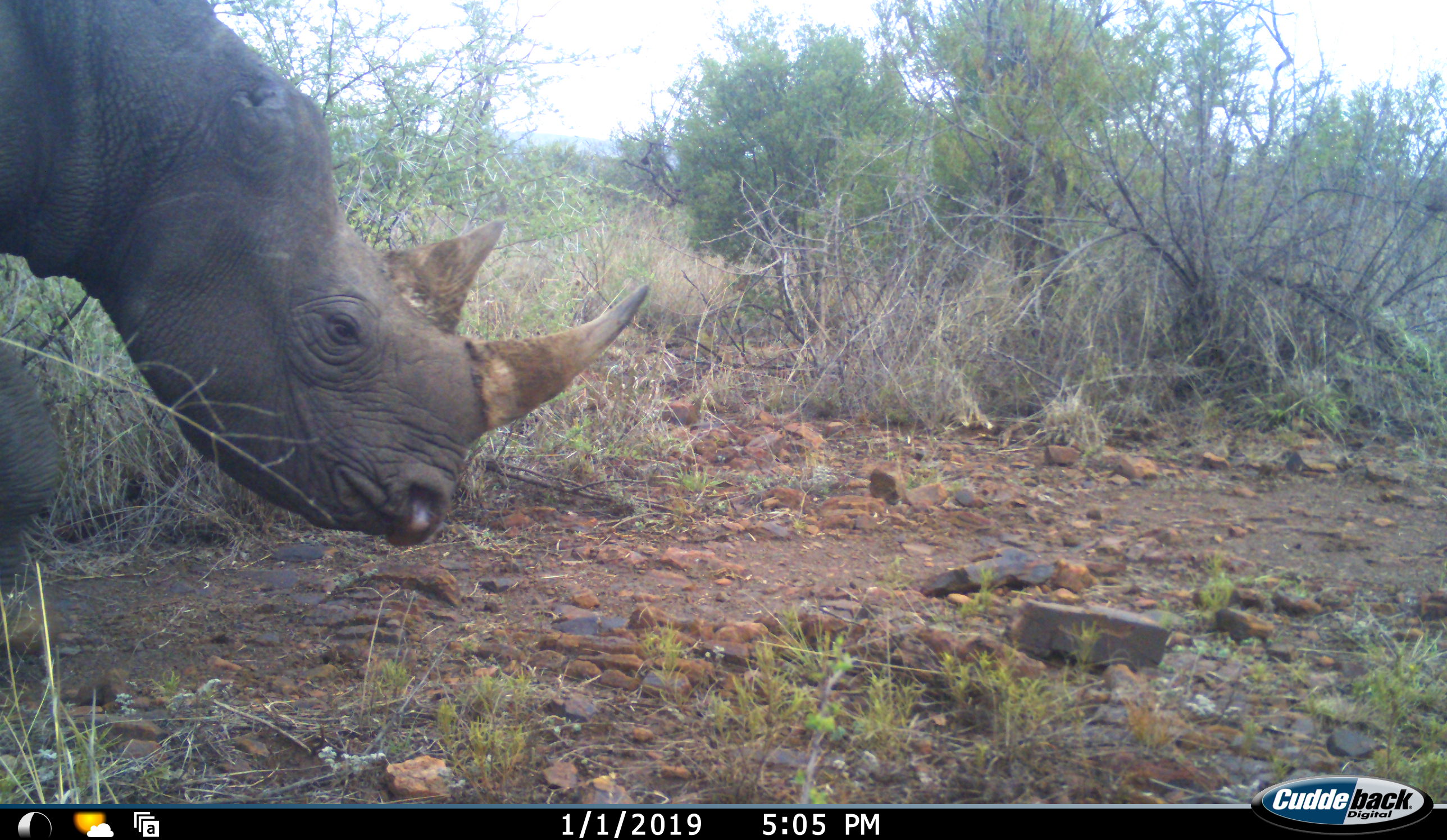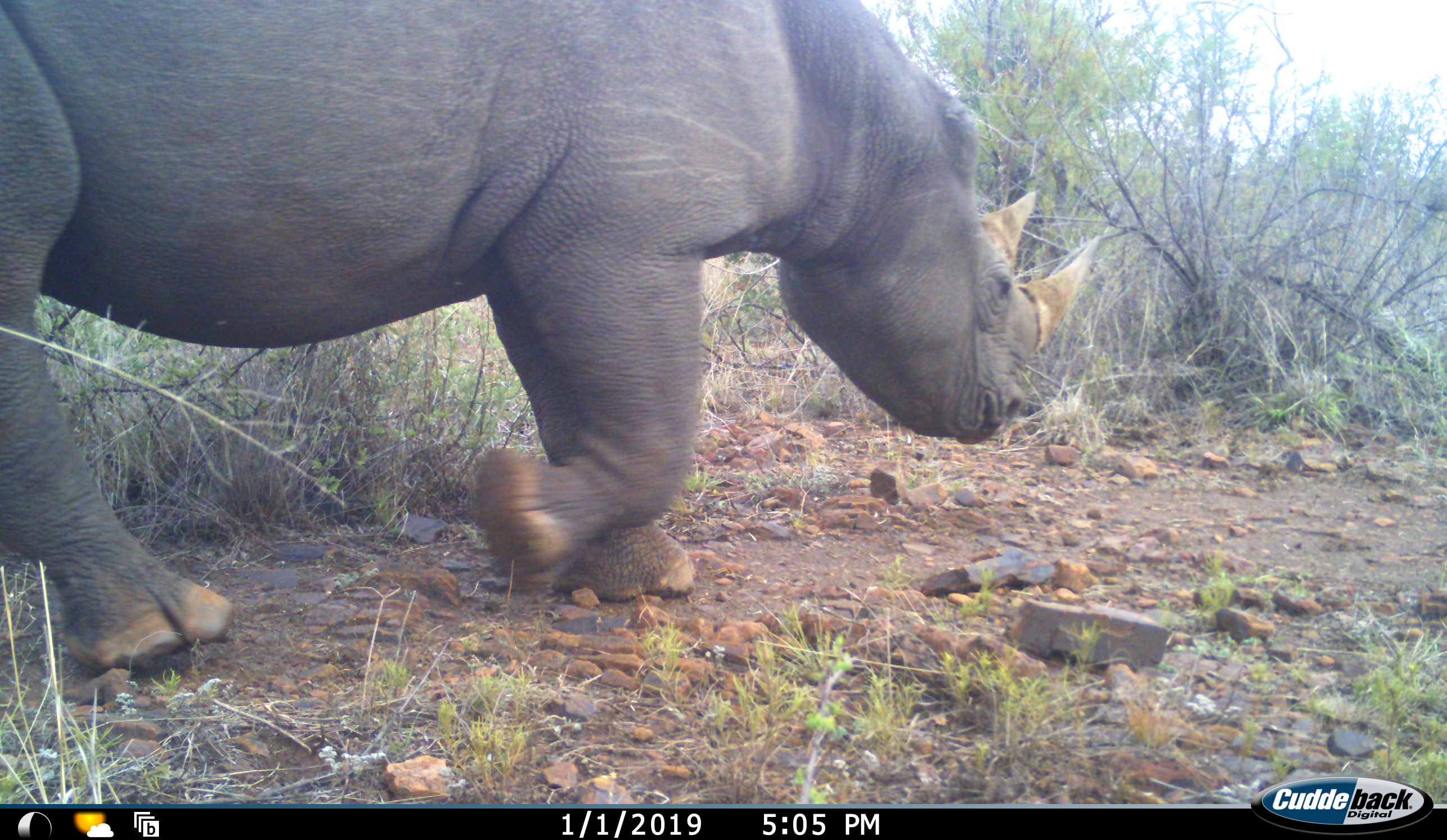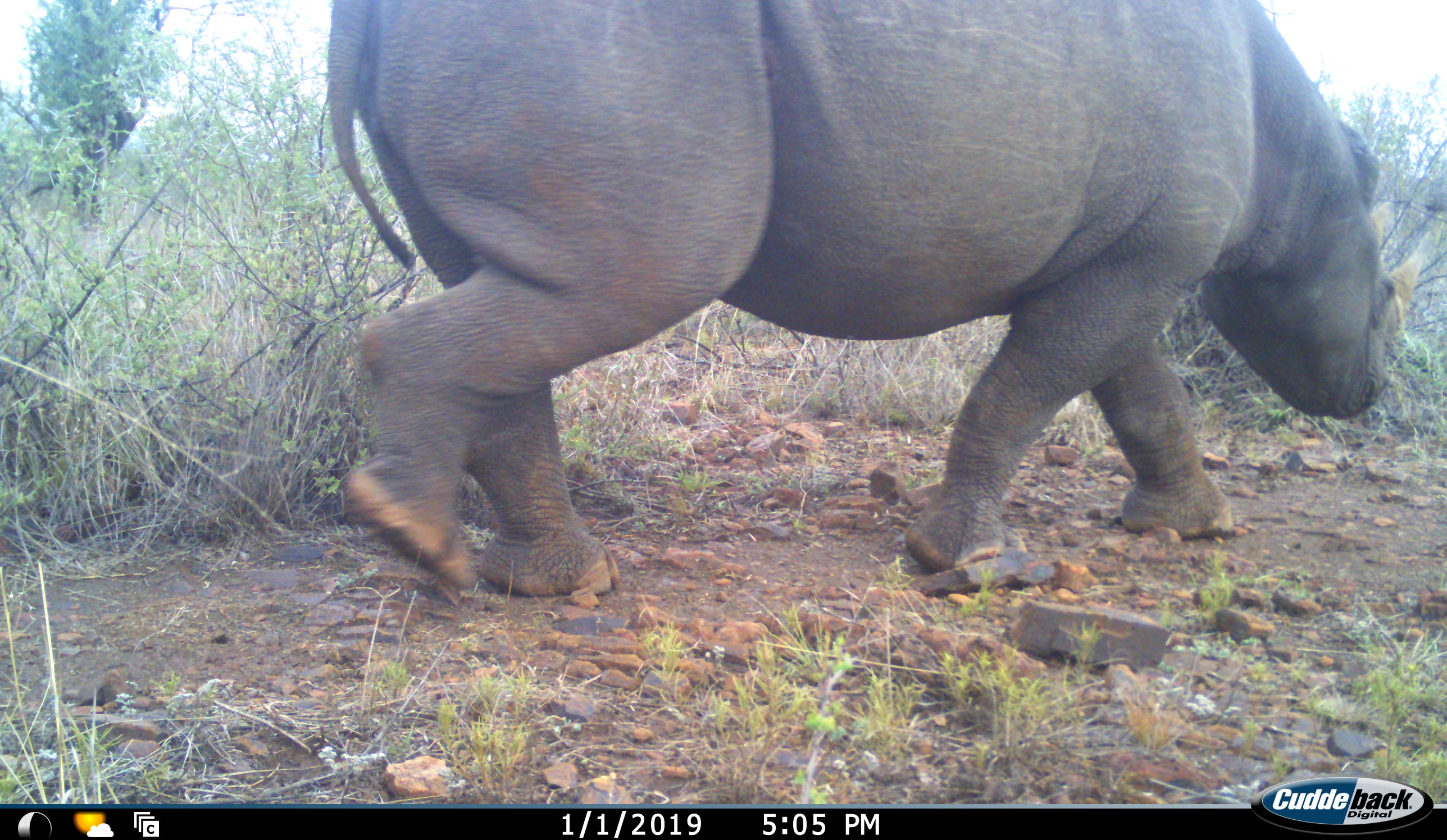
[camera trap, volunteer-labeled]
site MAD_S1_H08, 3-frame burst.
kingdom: Animalia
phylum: Chordata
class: Mammalia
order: Perissodactyla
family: Rhinocerotidae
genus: Diceros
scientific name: Diceros bicornis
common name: black rhinoceros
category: rhinocerosblack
Rhinocerosblack (black rhinoceros) (Diceros bicornis), count 1. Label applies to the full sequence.